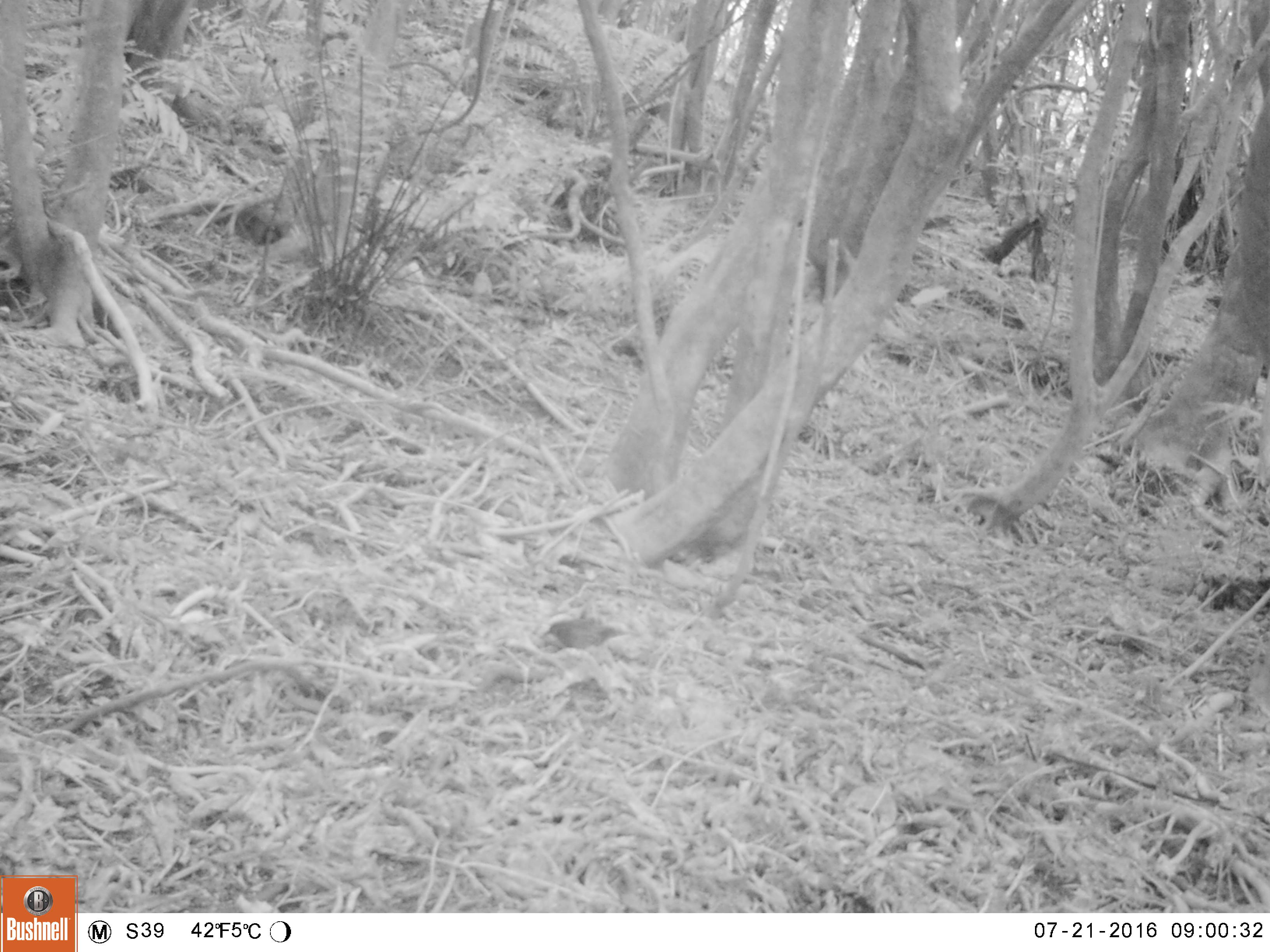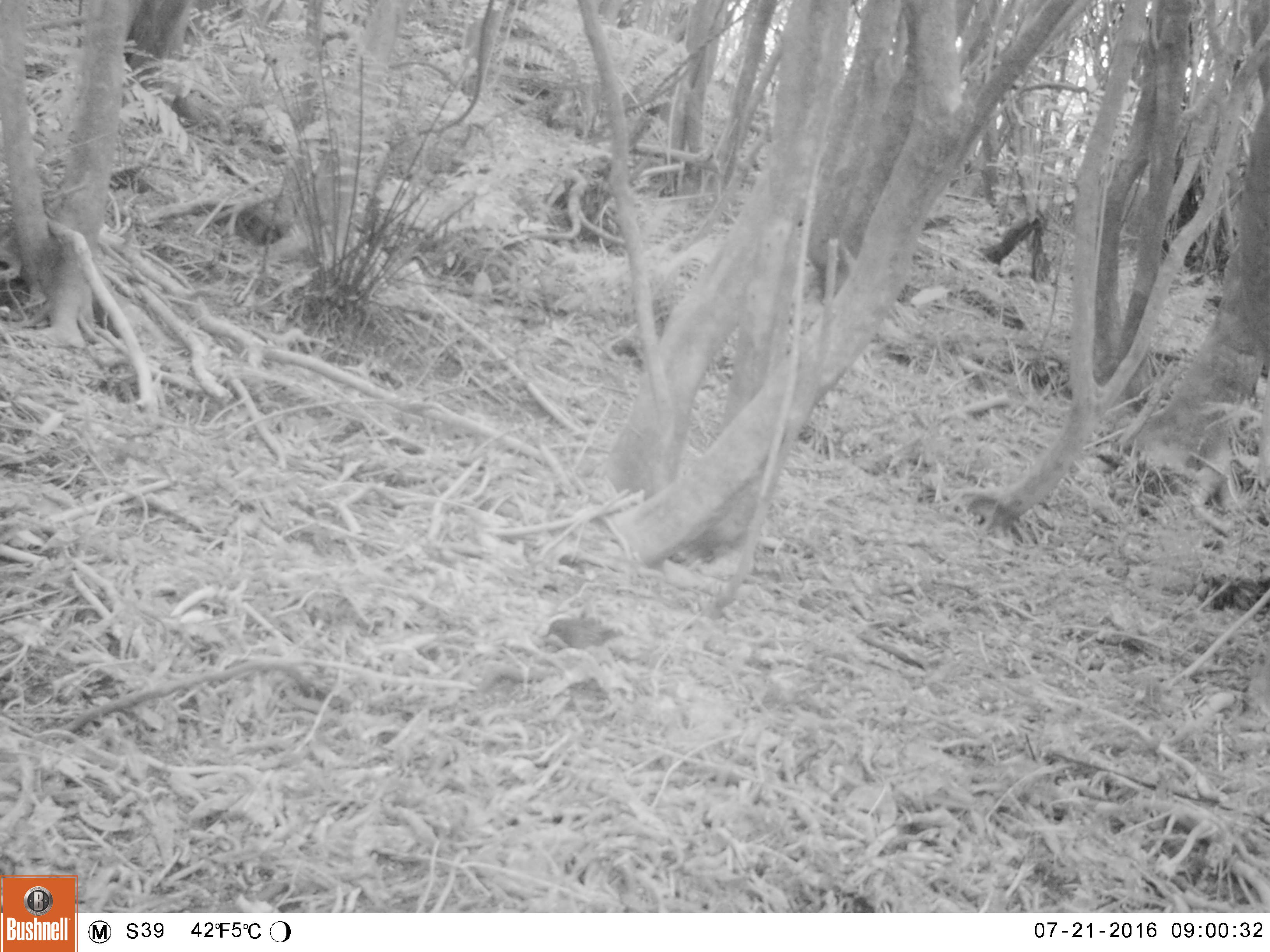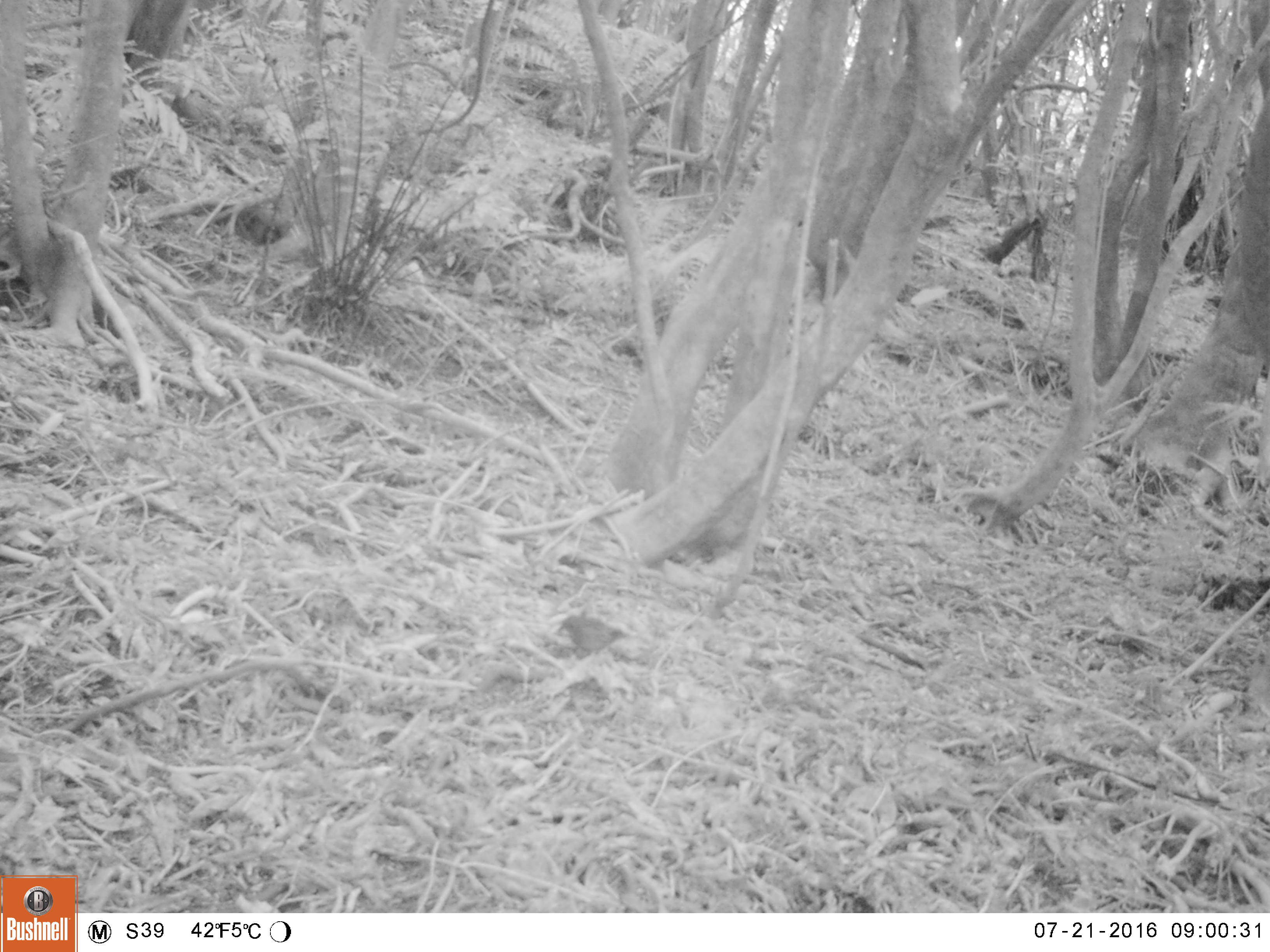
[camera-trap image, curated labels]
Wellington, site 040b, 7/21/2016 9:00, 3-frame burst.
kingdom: Animalia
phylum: Chordata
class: Aves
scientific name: Aves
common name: bird